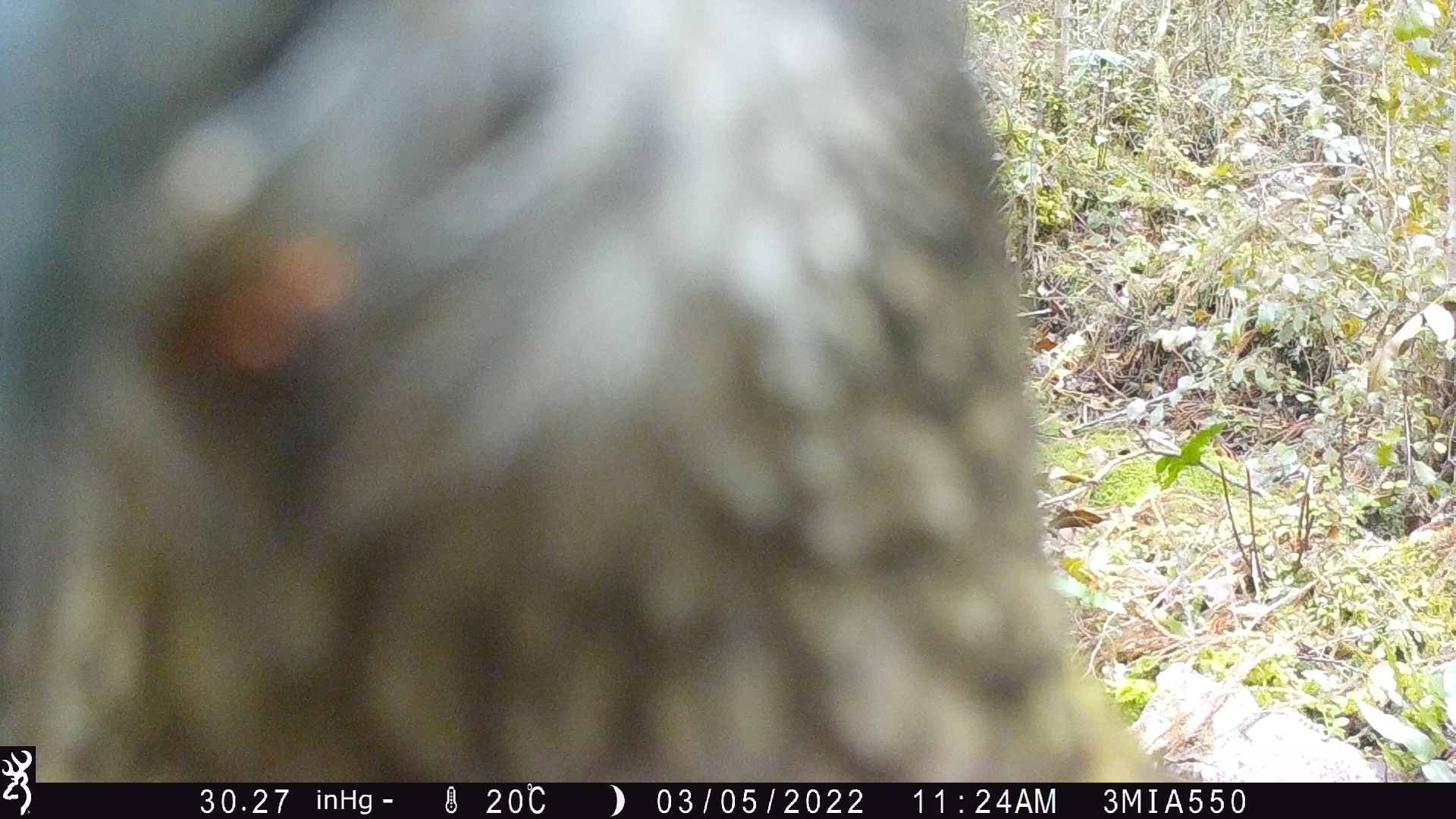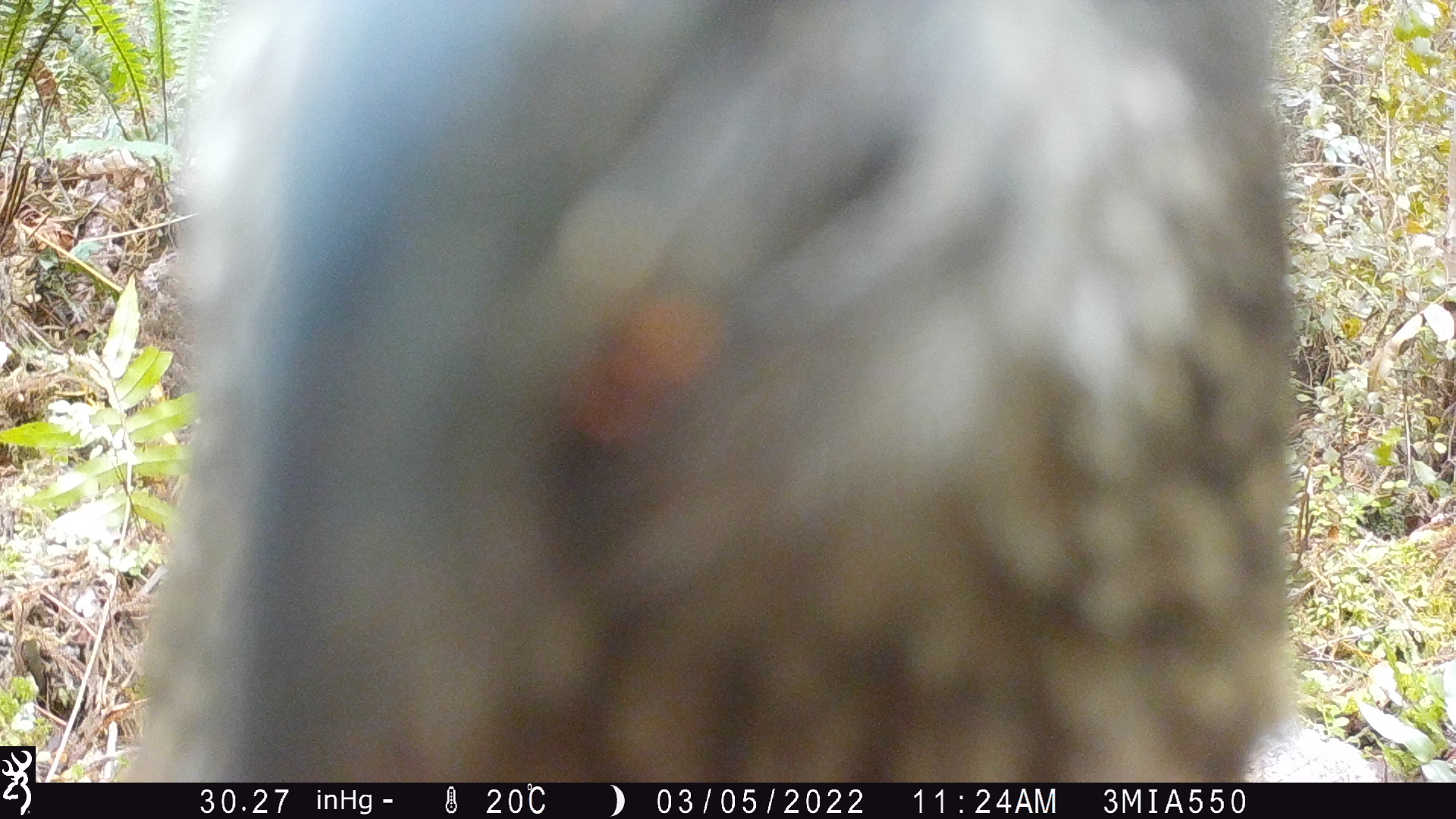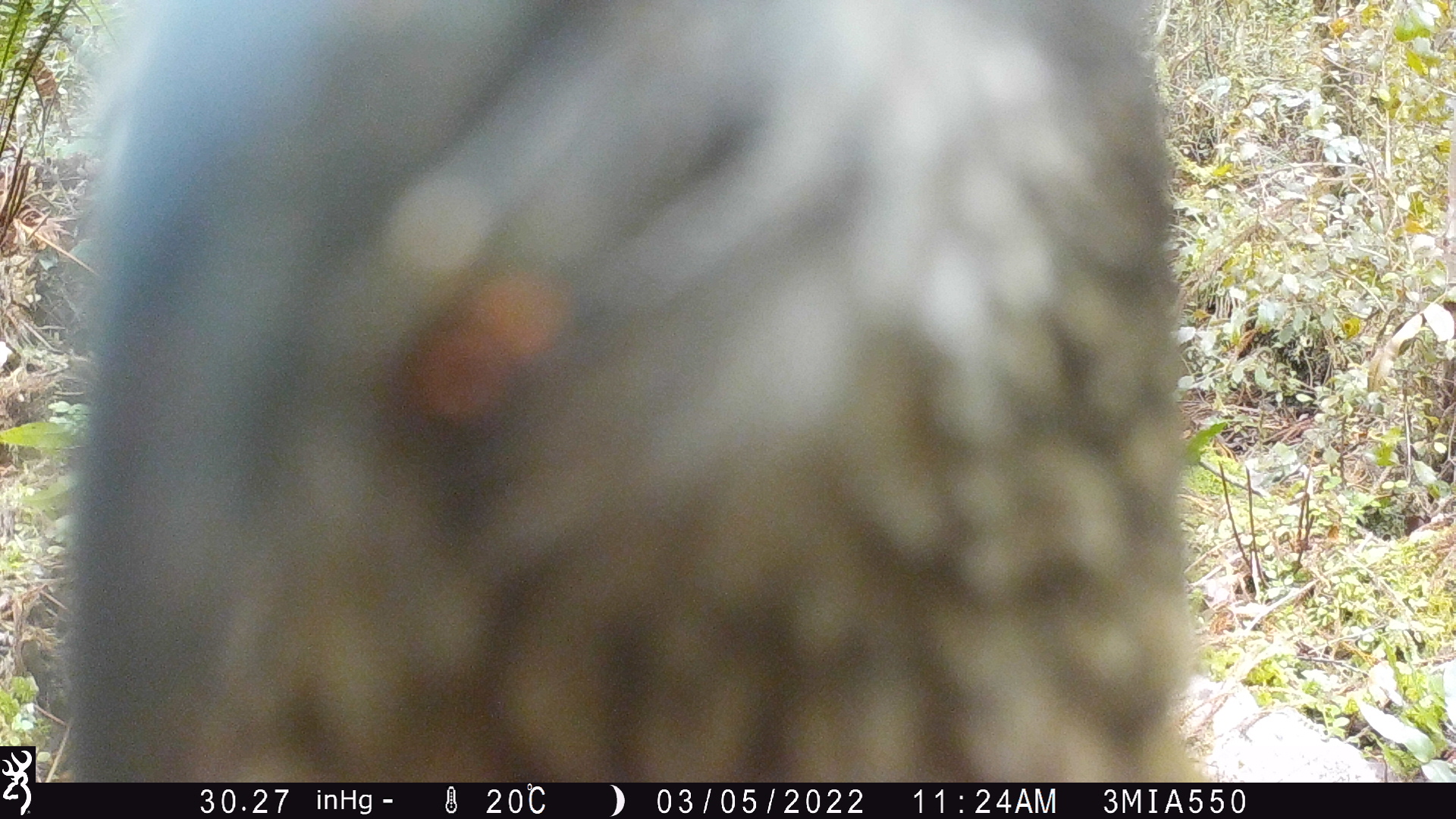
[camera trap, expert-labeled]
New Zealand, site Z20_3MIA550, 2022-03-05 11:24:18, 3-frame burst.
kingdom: Animalia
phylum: Chordata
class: Aves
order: Psittaciformes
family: Strigopidae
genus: Nestor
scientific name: Nestor notabilis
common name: kea